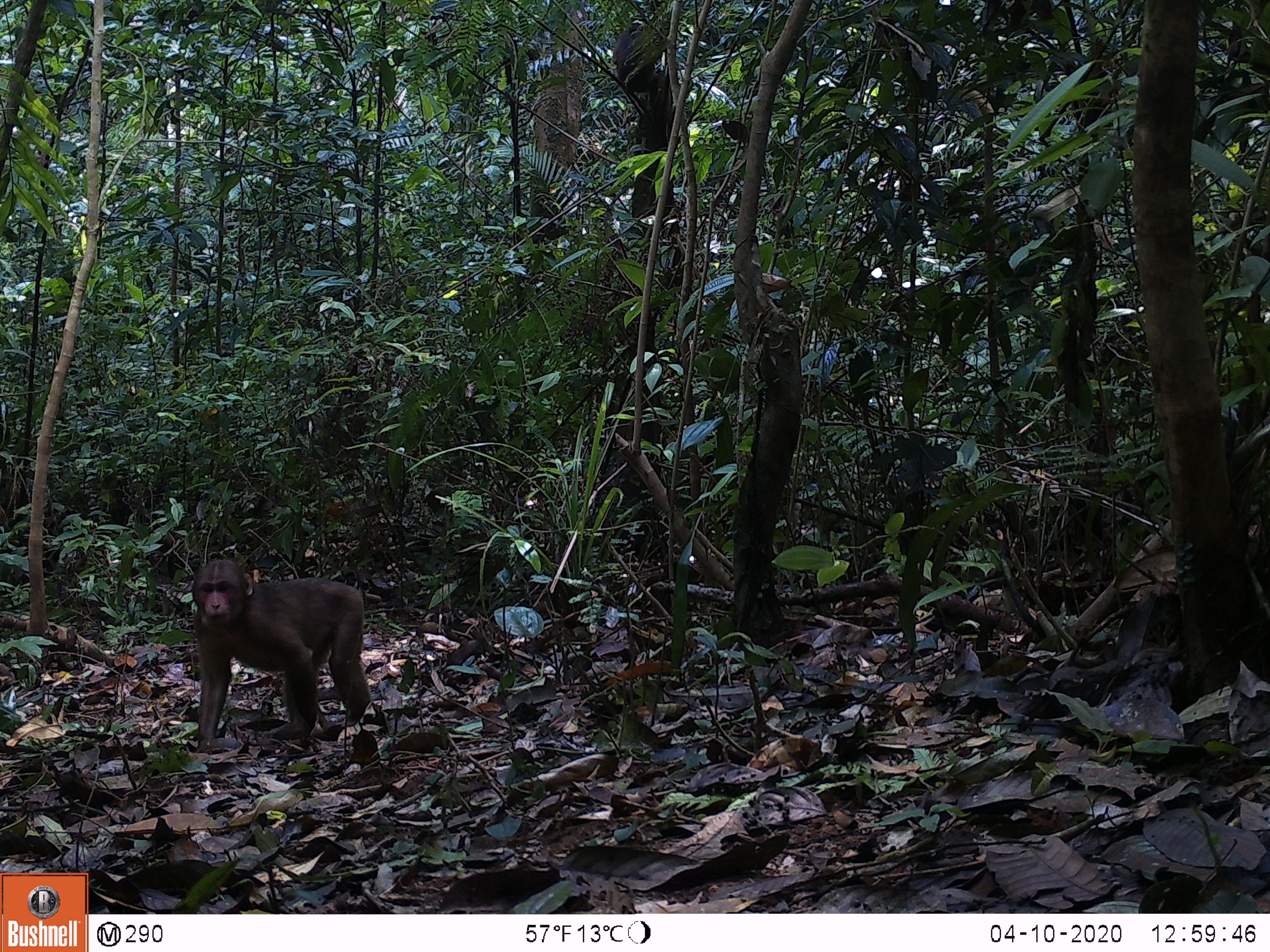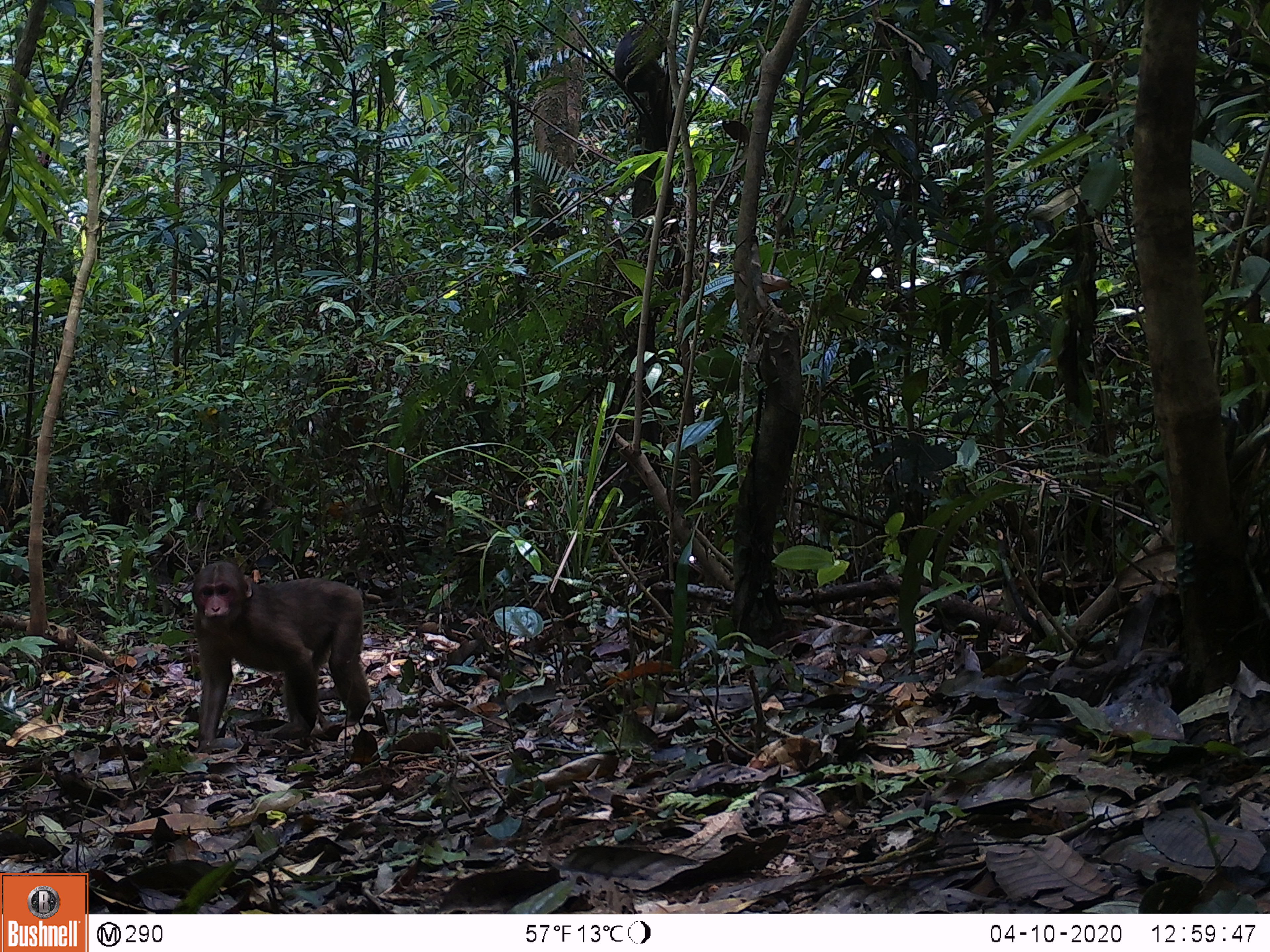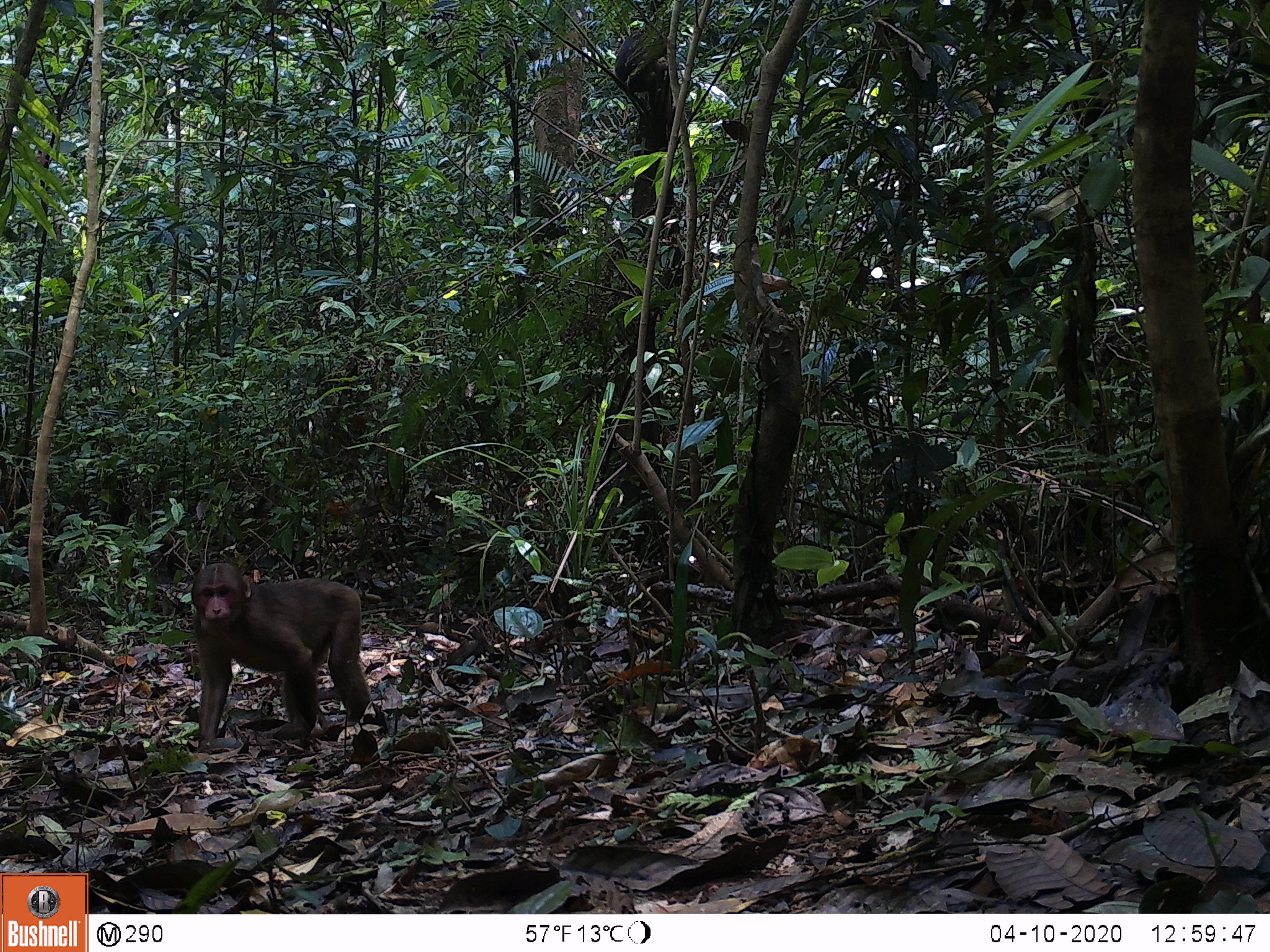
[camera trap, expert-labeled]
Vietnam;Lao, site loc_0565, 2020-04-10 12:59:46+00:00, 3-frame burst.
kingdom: Animalia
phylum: Chordata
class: Mammalia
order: Primates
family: Cercopithecidae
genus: Macaca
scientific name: Macaca arctoides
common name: stump-tailed macaque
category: stump tailed macaque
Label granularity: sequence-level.